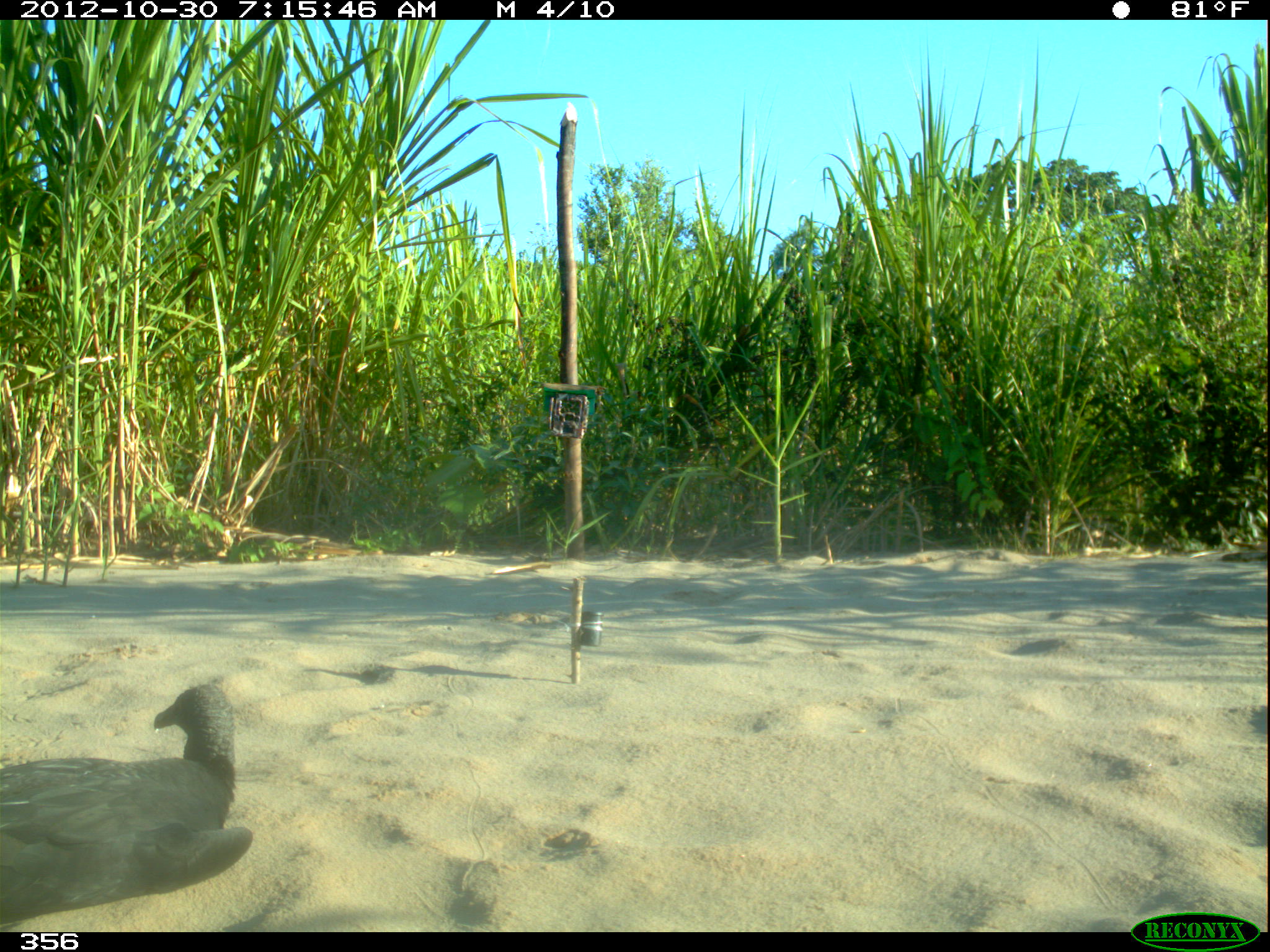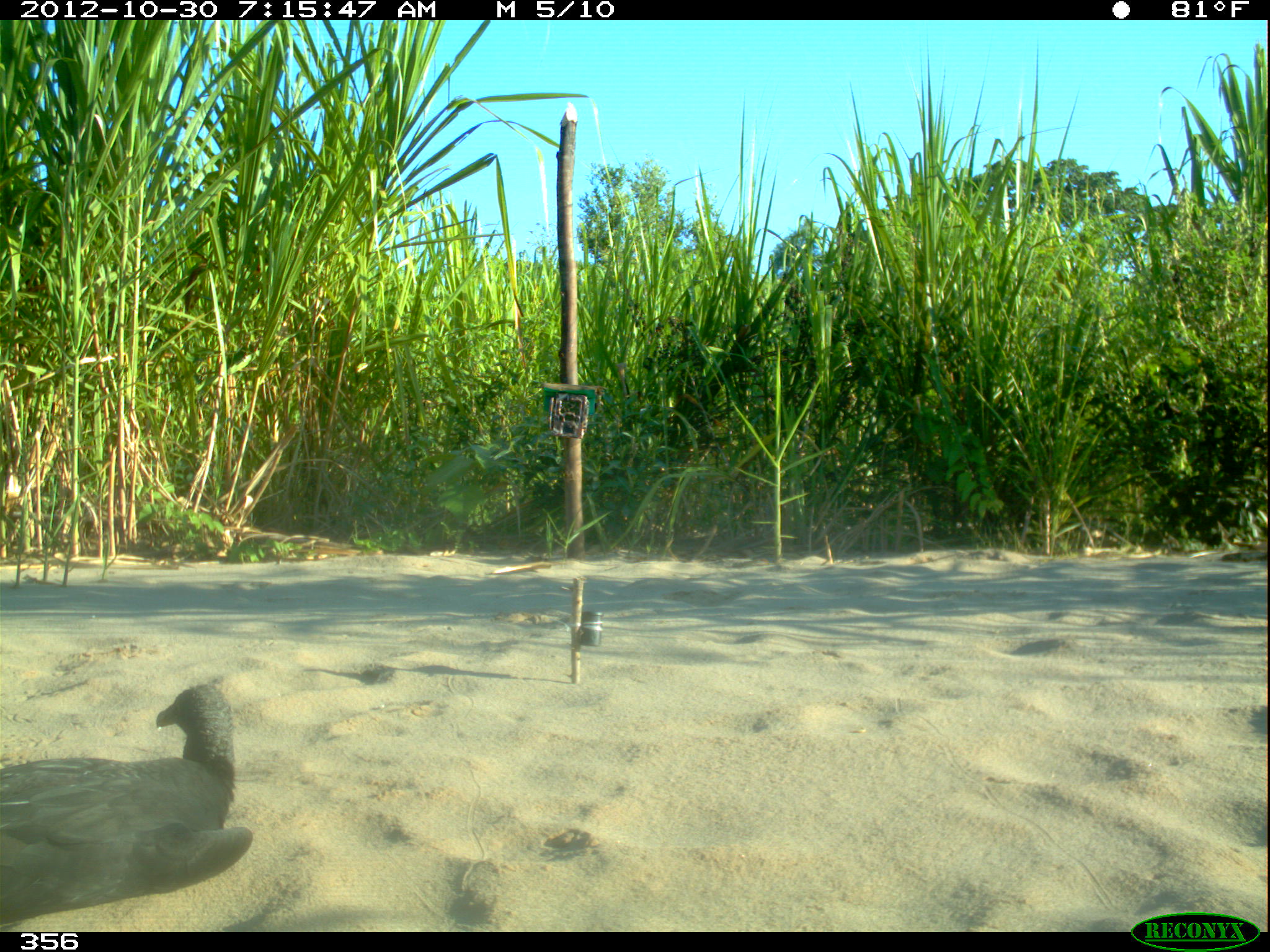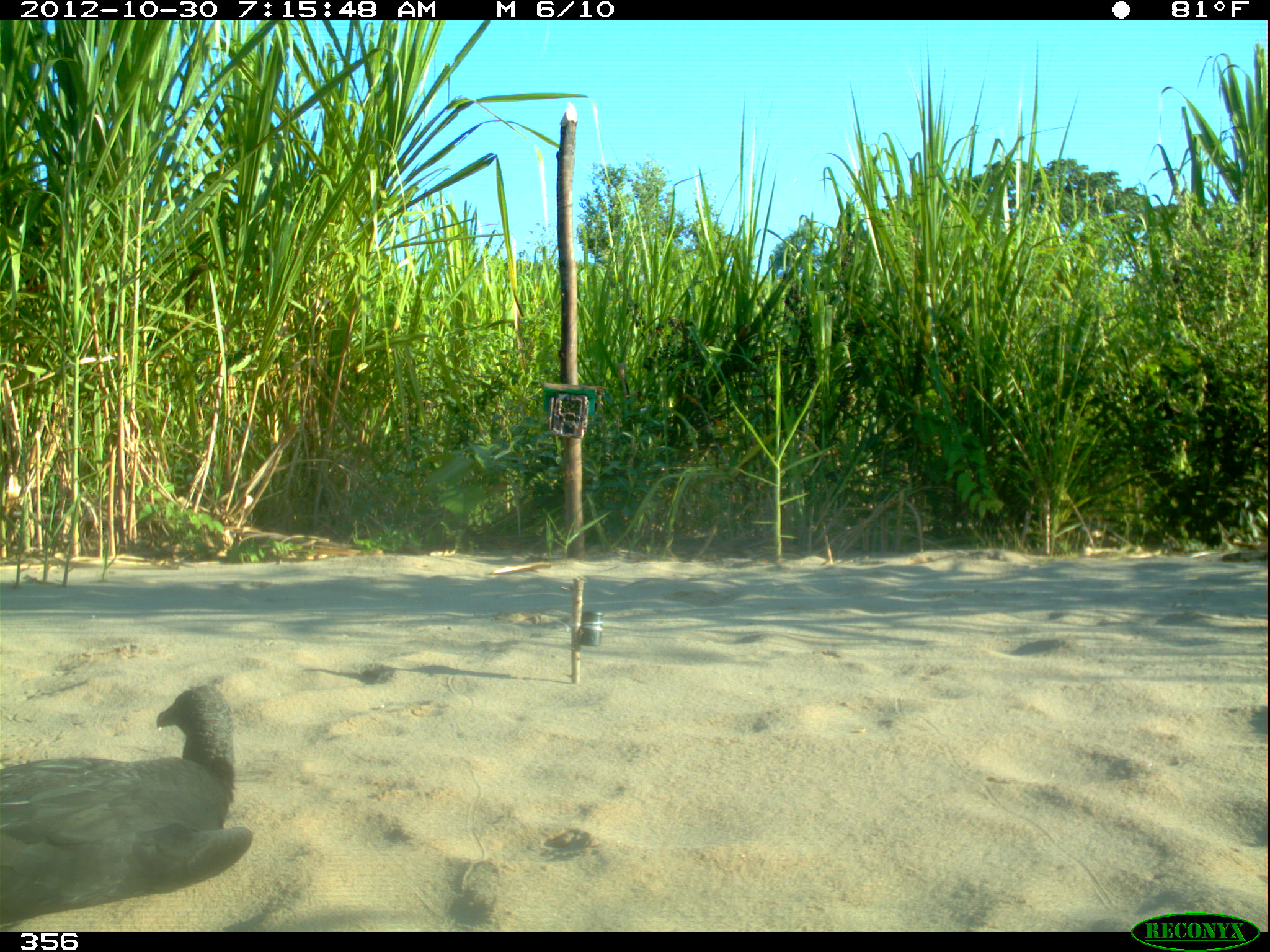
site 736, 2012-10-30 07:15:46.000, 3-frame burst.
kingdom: Animalia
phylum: Chordata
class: Aves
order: Cathartiformes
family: Cathartidae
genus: Coragyps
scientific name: Coragyps atratus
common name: black vulture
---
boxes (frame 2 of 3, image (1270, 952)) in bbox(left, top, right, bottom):
coragyps atratus: bbox(0, 684, 253, 932)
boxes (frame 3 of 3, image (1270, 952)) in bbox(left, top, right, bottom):
coragyps atratus: bbox(0, 684, 254, 931)